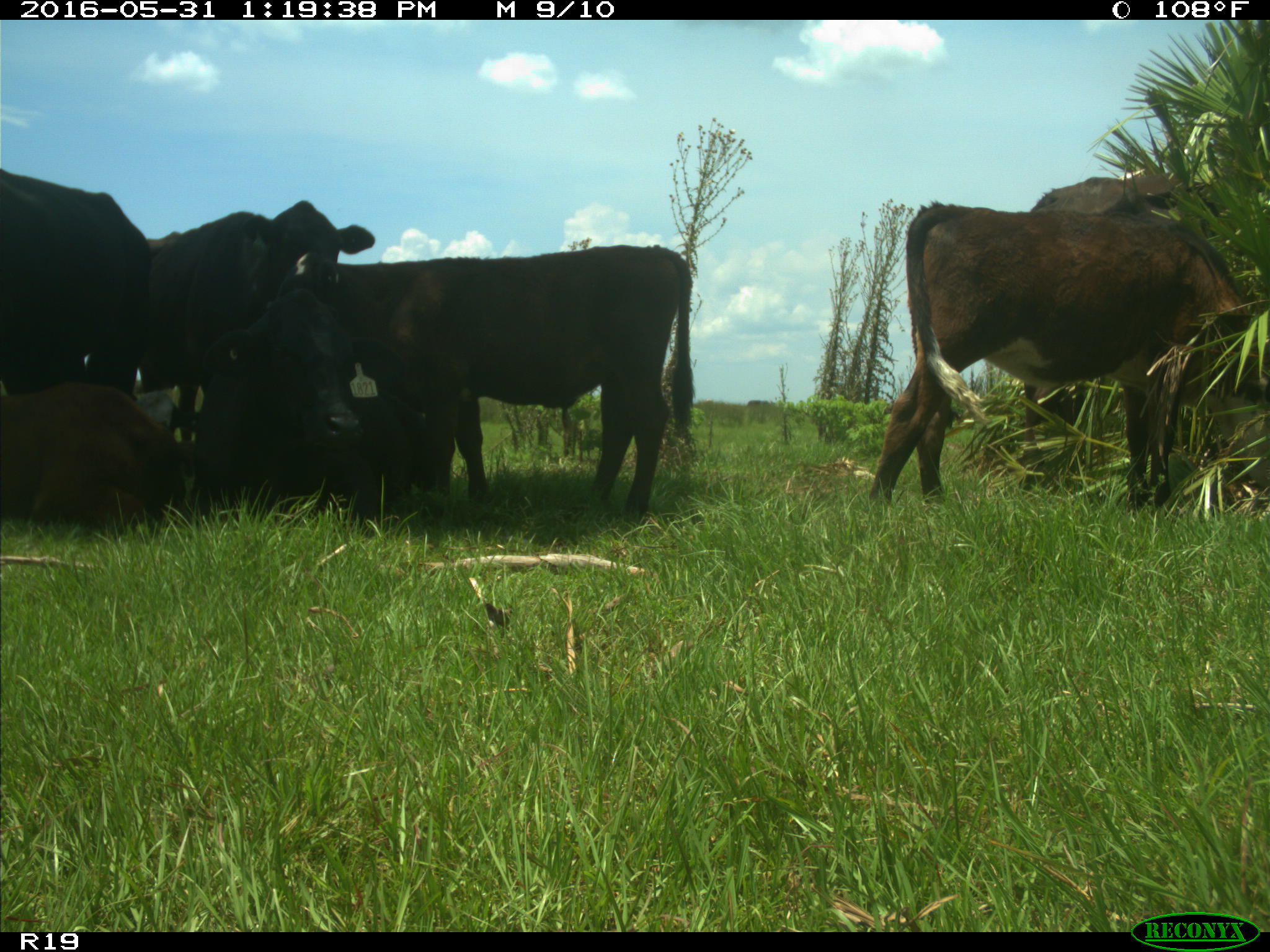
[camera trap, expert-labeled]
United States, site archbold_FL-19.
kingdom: Animalia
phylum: Chordata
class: Mammalia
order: Artiodactyla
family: Bovidae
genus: Bos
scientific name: Bos taurus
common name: domestic cow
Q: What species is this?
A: Bos taurus (domestic cow).